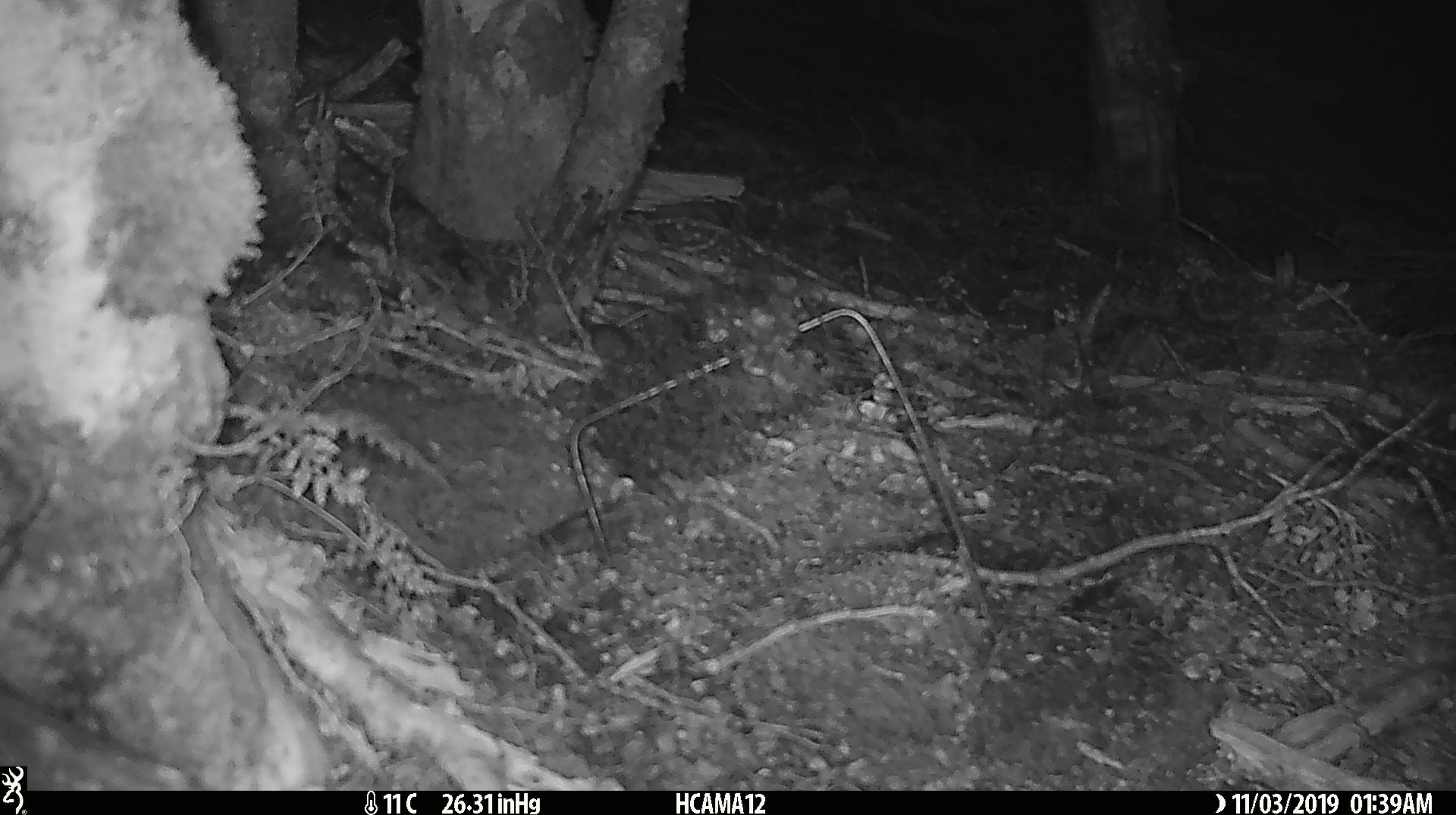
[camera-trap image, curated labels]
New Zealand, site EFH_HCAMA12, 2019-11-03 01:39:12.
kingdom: Animalia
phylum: Chordata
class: Mammalia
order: Rodentia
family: Muridae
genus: Mus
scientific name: Mus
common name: mouse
Mouse (Mus).